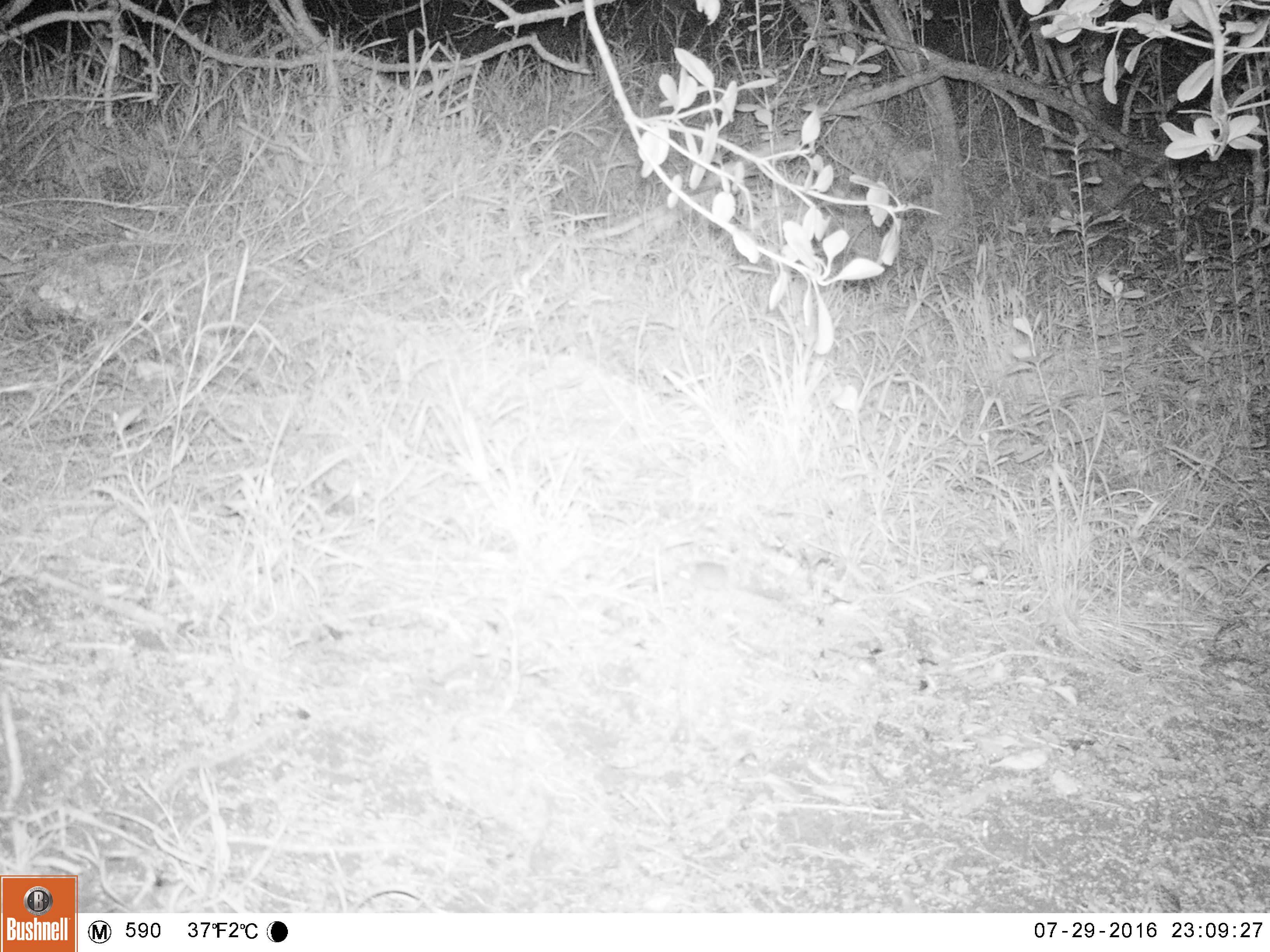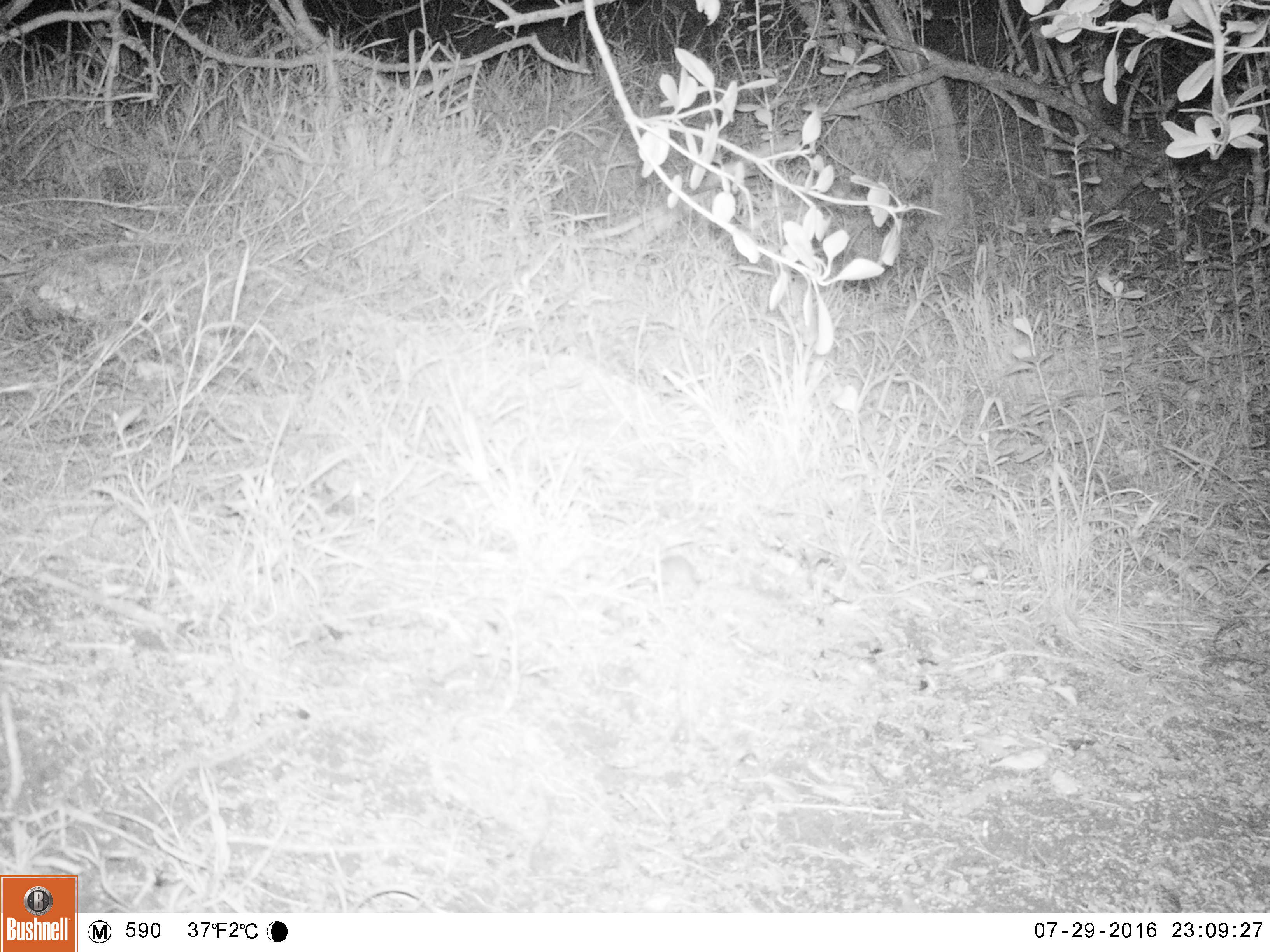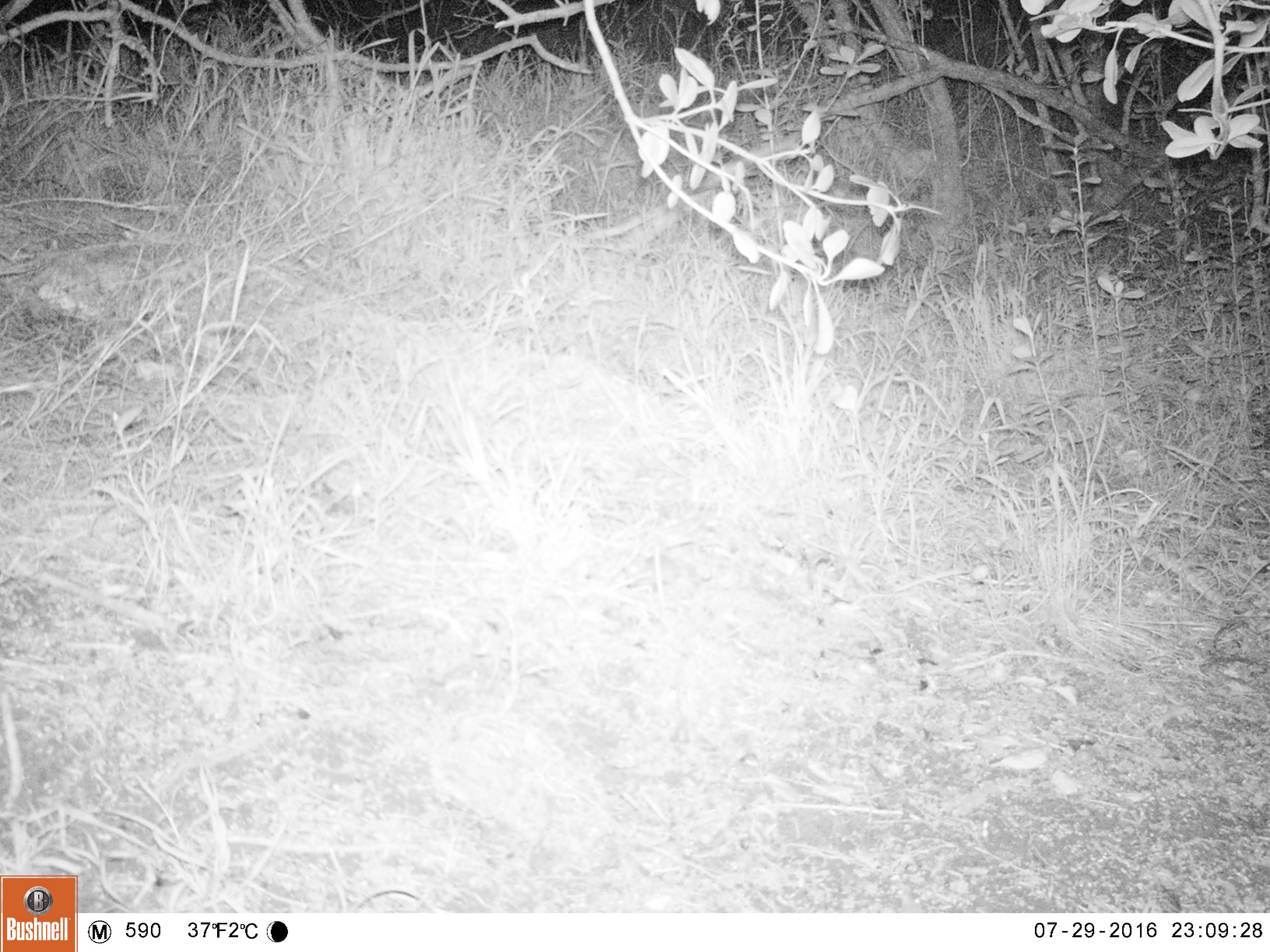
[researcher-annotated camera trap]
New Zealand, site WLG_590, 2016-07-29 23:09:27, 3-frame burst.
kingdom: Animalia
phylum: Chordata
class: Mammalia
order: Rodentia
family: Muridae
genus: Mus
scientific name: Mus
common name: mouse